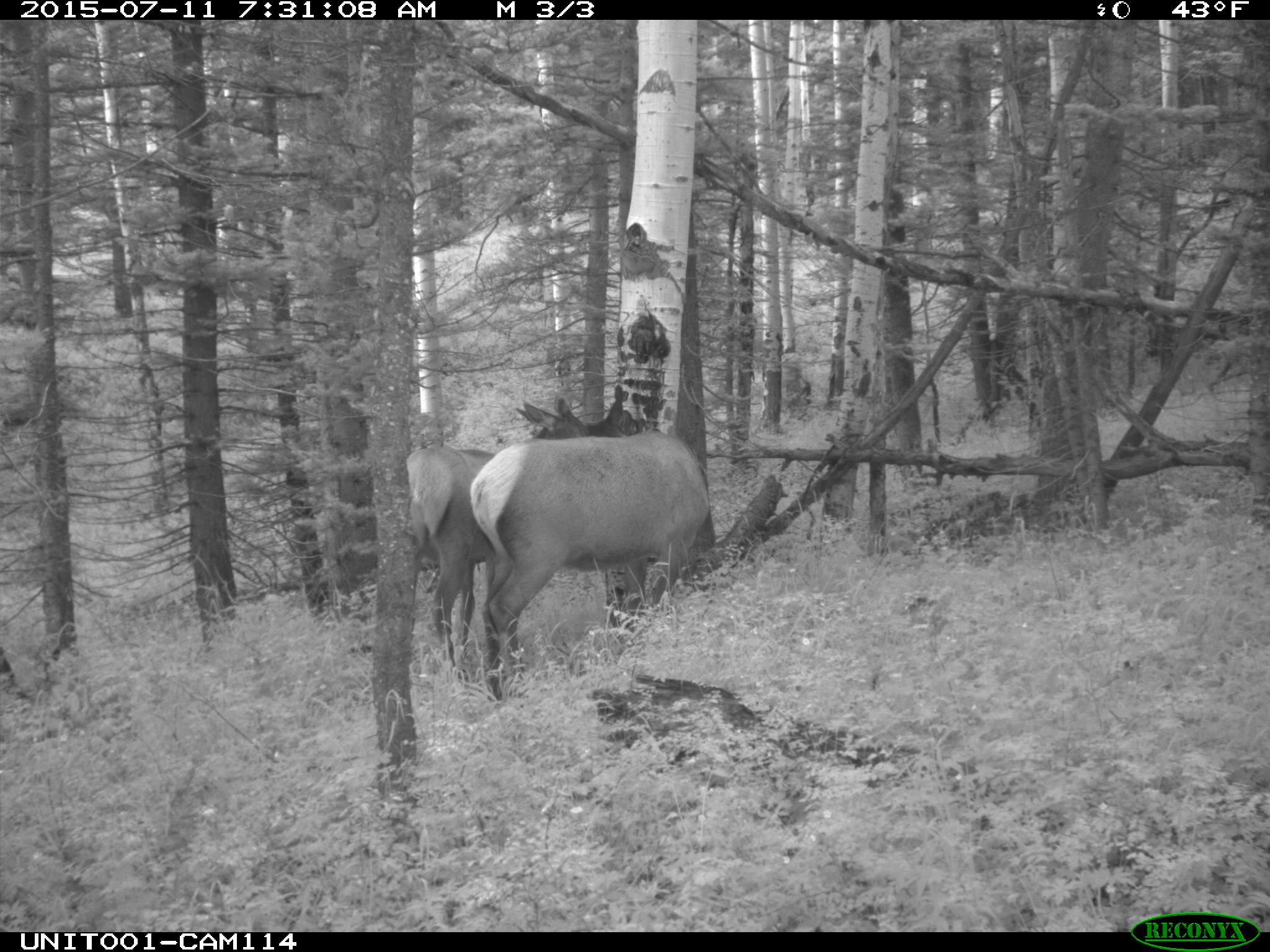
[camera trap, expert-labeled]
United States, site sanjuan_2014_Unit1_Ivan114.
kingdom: Animalia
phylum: Chordata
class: Mammalia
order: Artiodactyla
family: Cervidae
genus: Cervus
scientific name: Cervus elaphus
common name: red deer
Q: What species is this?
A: Cervus elaphus (red deer).